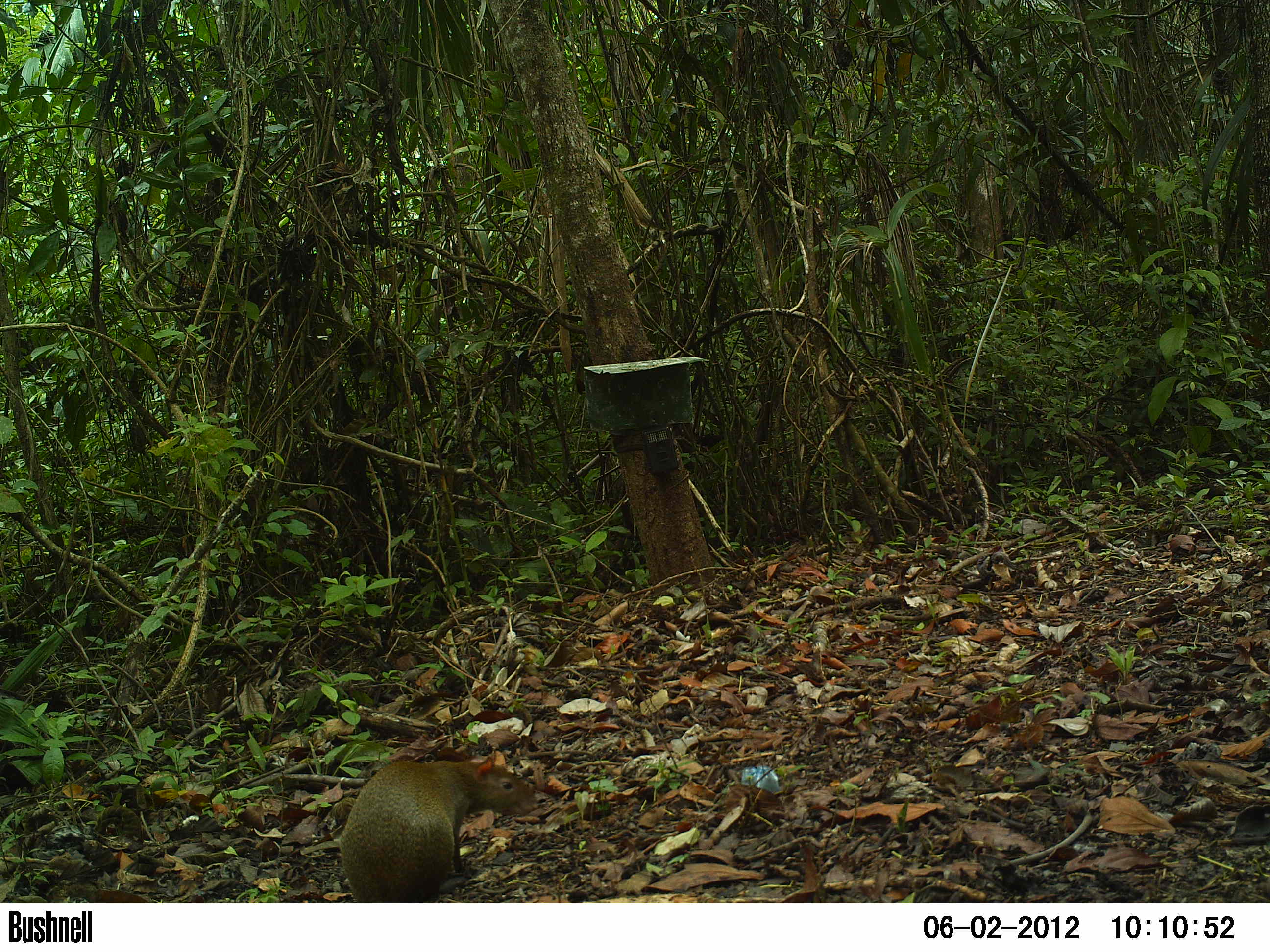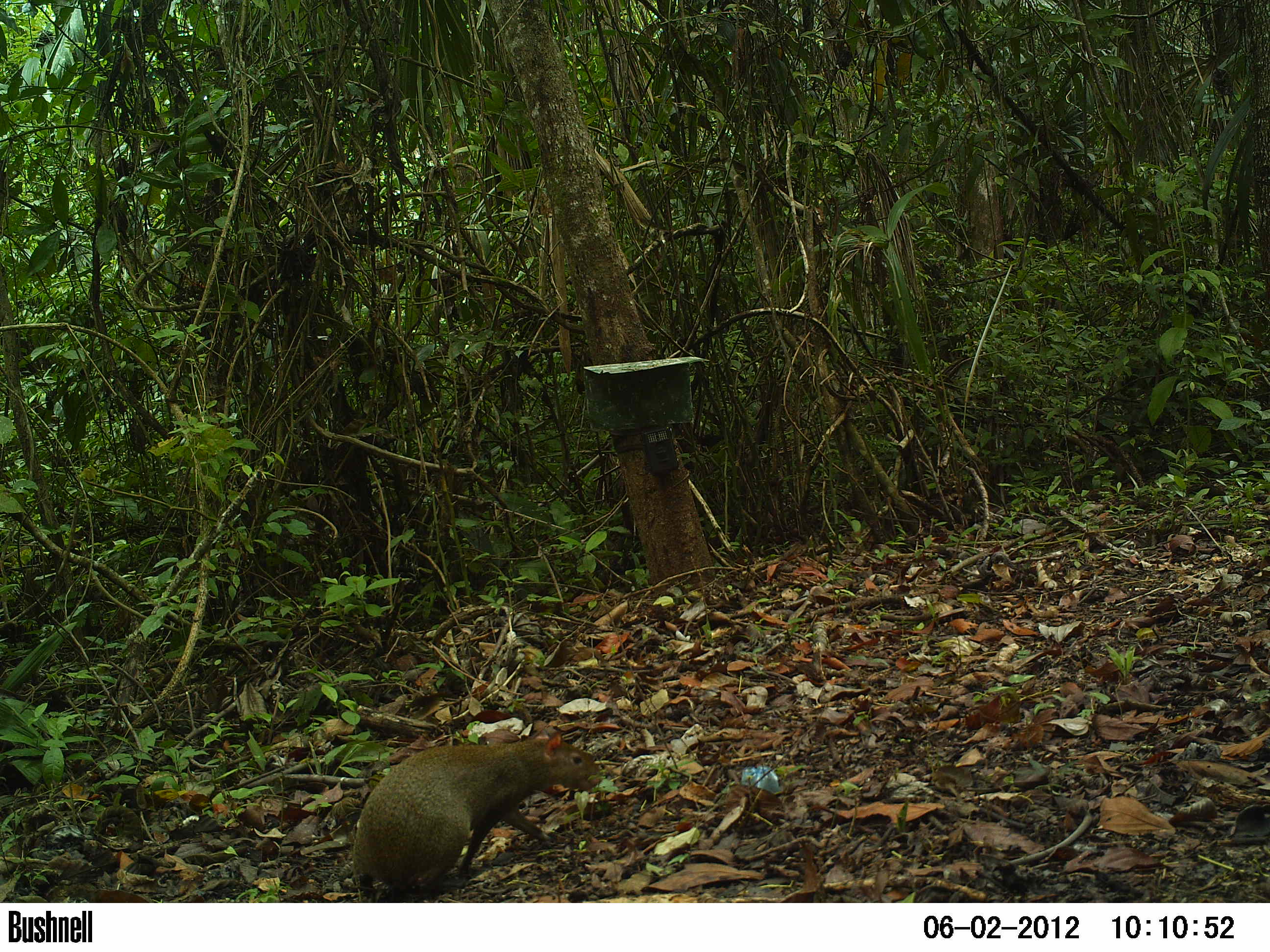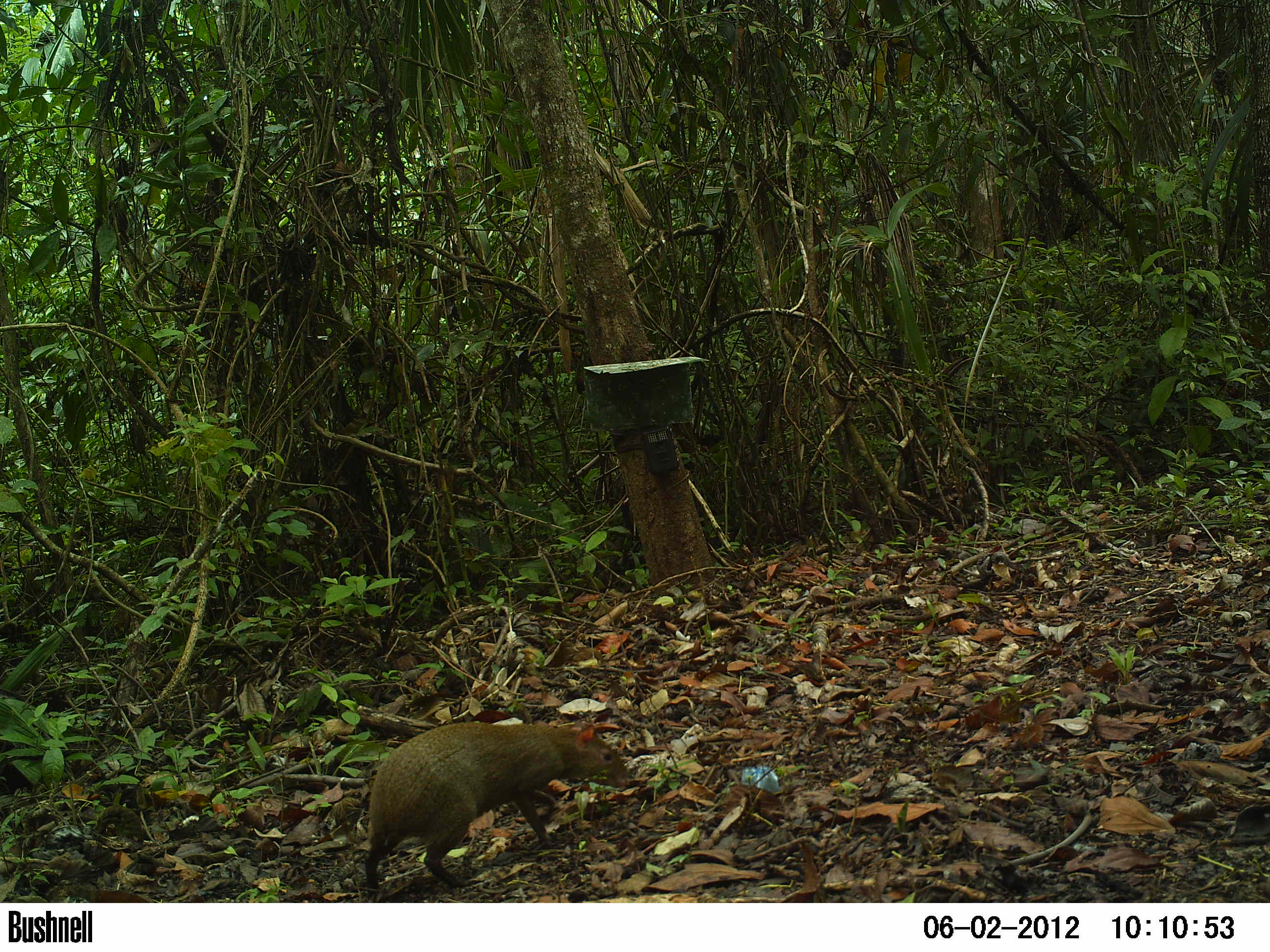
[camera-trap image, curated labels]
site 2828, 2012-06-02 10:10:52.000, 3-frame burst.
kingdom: Animalia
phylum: Chordata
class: Mammalia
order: Rodentia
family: Dasyproctidae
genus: Dasyprocta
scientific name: Dasyprocta punctata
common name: central american agouti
Dasyprocta punctata (central american agouti), count 1, age adult.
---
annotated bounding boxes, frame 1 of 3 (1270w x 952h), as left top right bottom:
dasyprocta punctata: 339 749 537 903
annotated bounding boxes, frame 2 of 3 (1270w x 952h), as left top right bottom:
dasyprocta punctata: 352 728 602 902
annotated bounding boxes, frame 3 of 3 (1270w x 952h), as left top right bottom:
dasyprocta punctata: 363 721 631 901